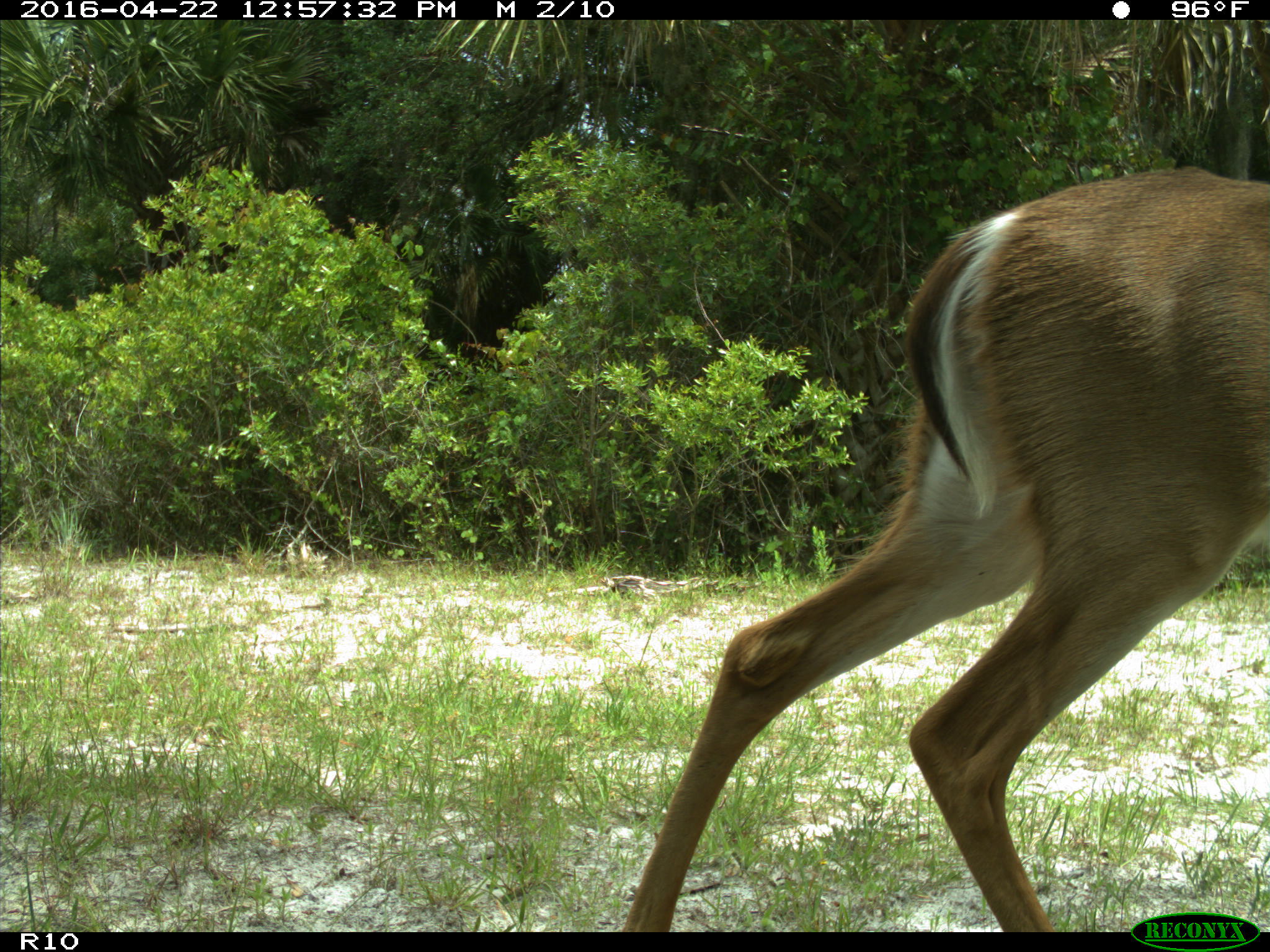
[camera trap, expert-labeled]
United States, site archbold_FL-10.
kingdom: Animalia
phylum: Chordata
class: Mammalia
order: Artiodactyla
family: Cervidae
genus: Odocoileus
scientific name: Odocoileus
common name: deer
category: unidentified deer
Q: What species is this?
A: Unidentified deer (deer) (Odocoileus).